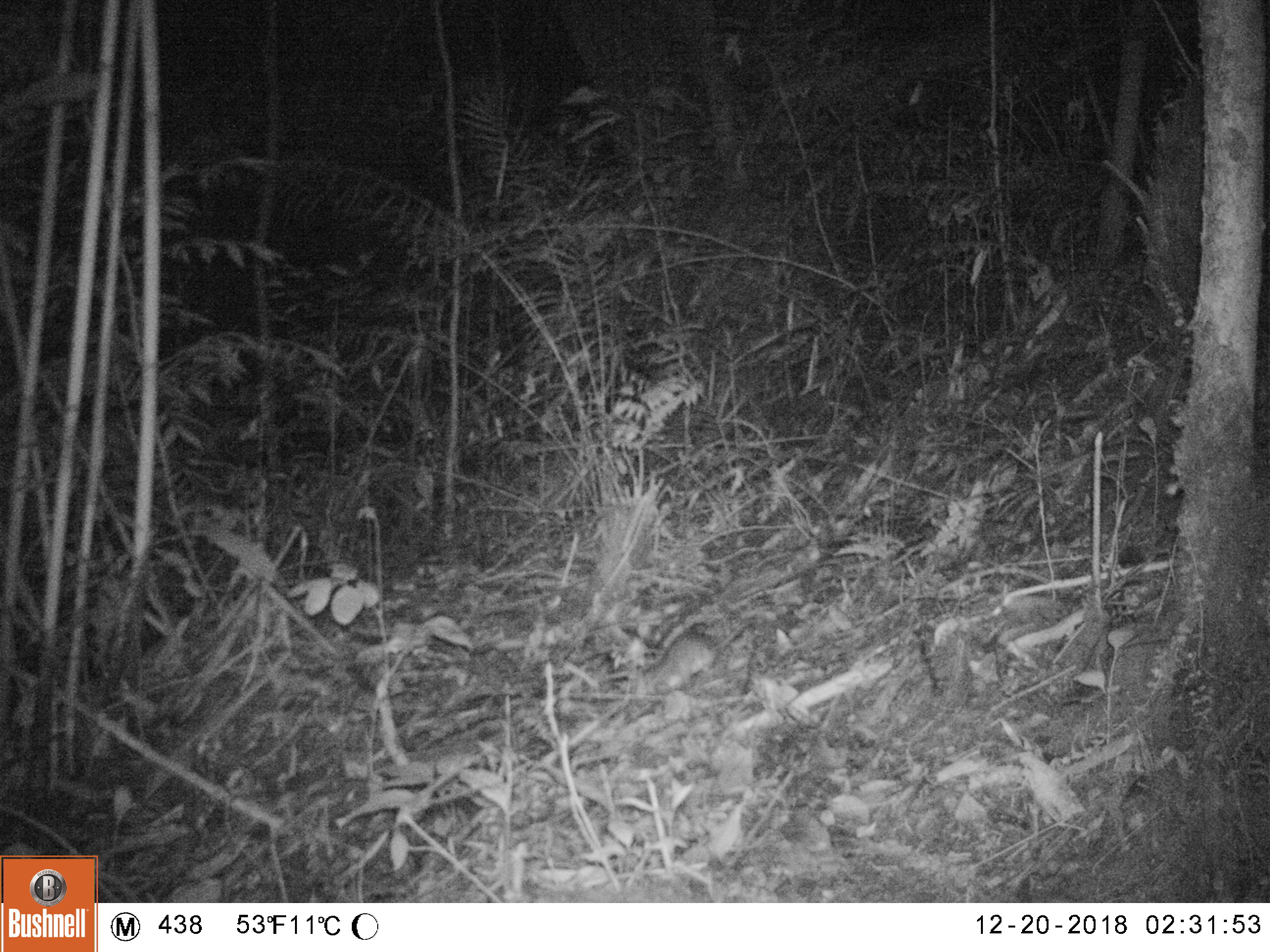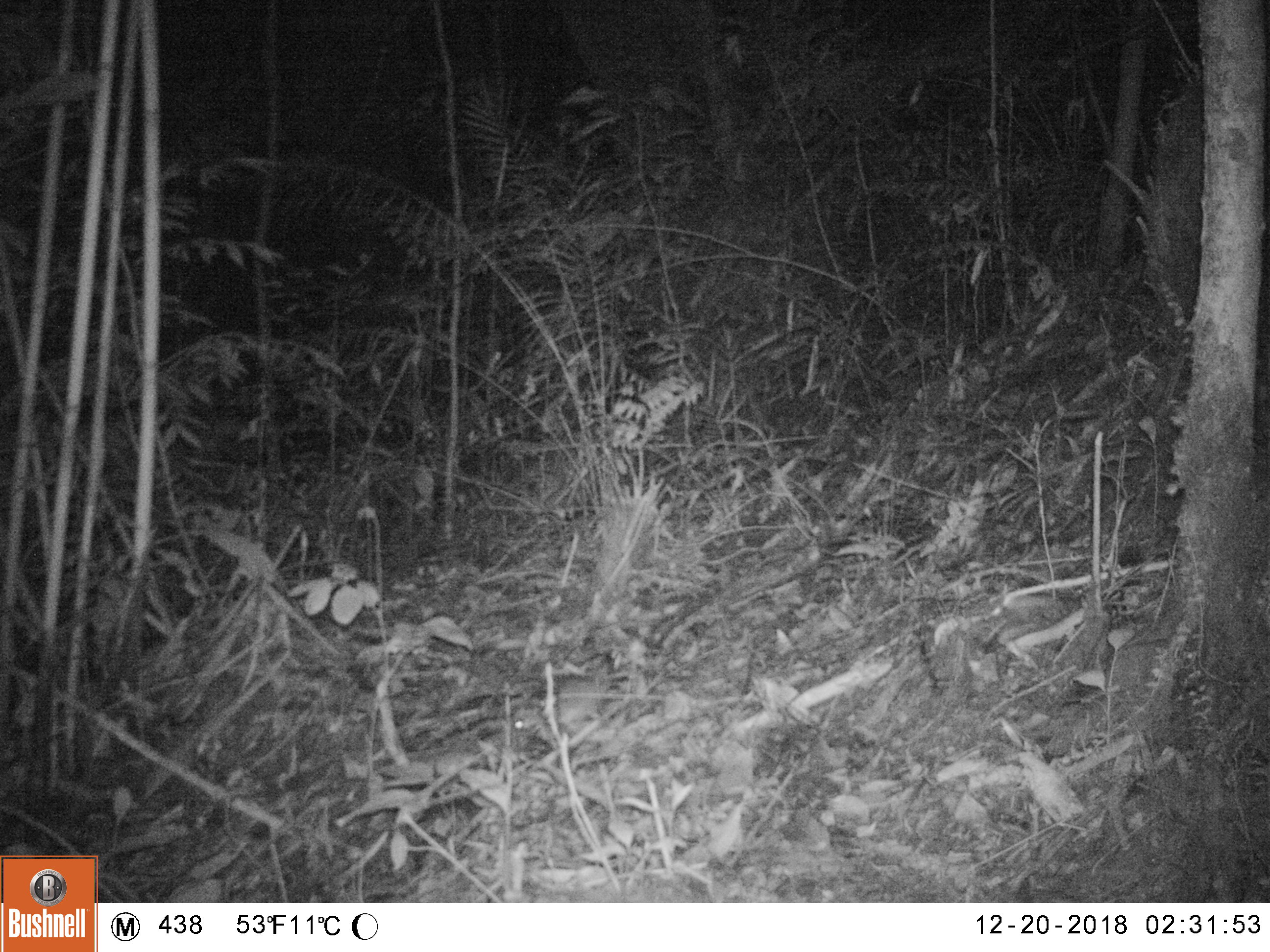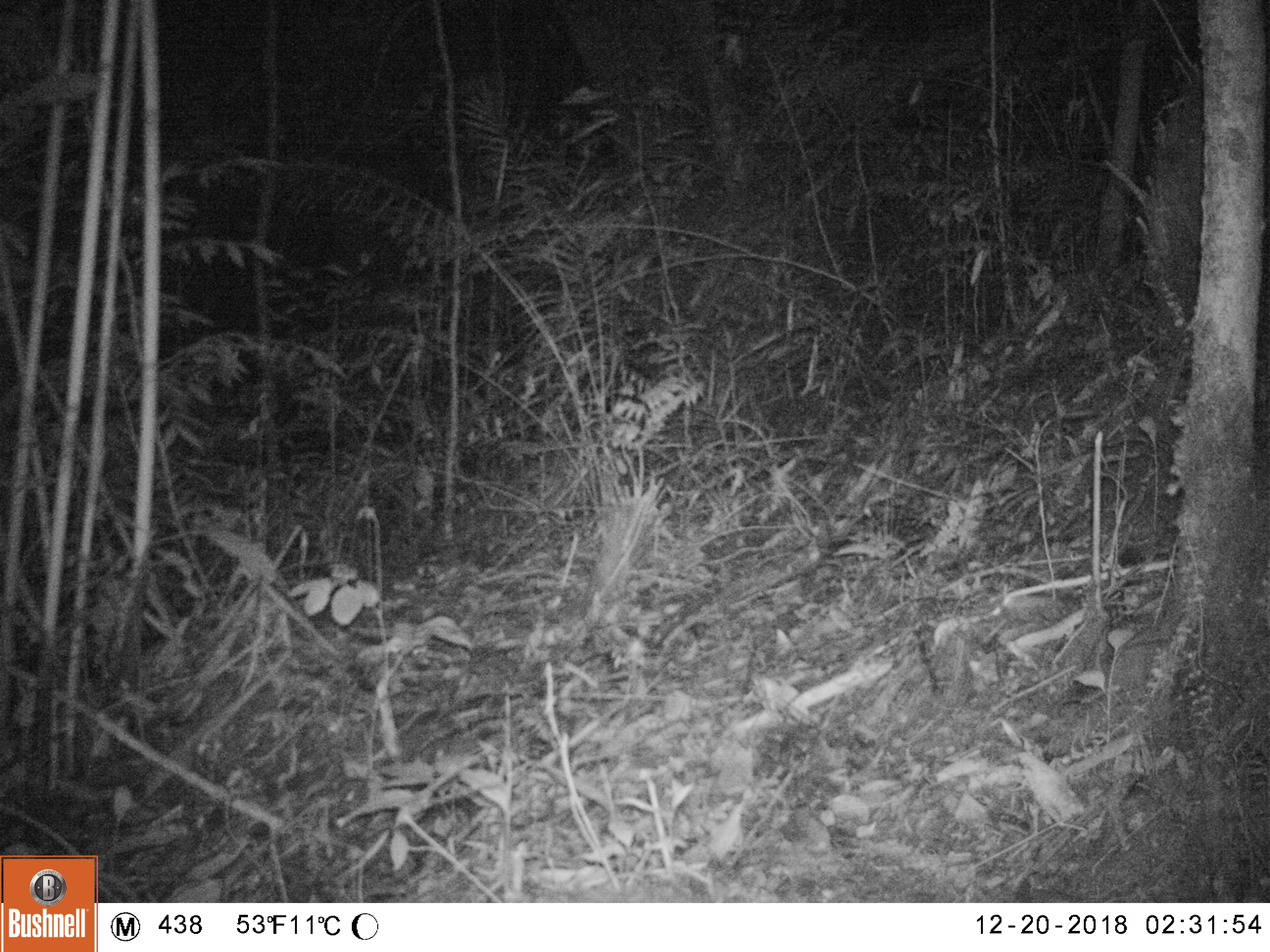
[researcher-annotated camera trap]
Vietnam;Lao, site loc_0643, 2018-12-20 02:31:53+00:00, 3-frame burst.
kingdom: Animalia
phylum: Chordata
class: Mammalia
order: Rodentia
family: Muridae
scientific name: Muridae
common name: old-world mice and rats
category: unidentified murid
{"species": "unidentified murid (old-world mice and rats) (Muridae)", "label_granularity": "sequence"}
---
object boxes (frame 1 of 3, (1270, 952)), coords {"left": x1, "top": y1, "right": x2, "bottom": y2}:
unidentified murid: {"left": 635, "top": 623, "right": 746, "bottom": 698}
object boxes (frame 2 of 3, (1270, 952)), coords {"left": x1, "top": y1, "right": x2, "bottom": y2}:
unidentified murid: {"left": 514, "top": 679, "right": 608, "bottom": 751}